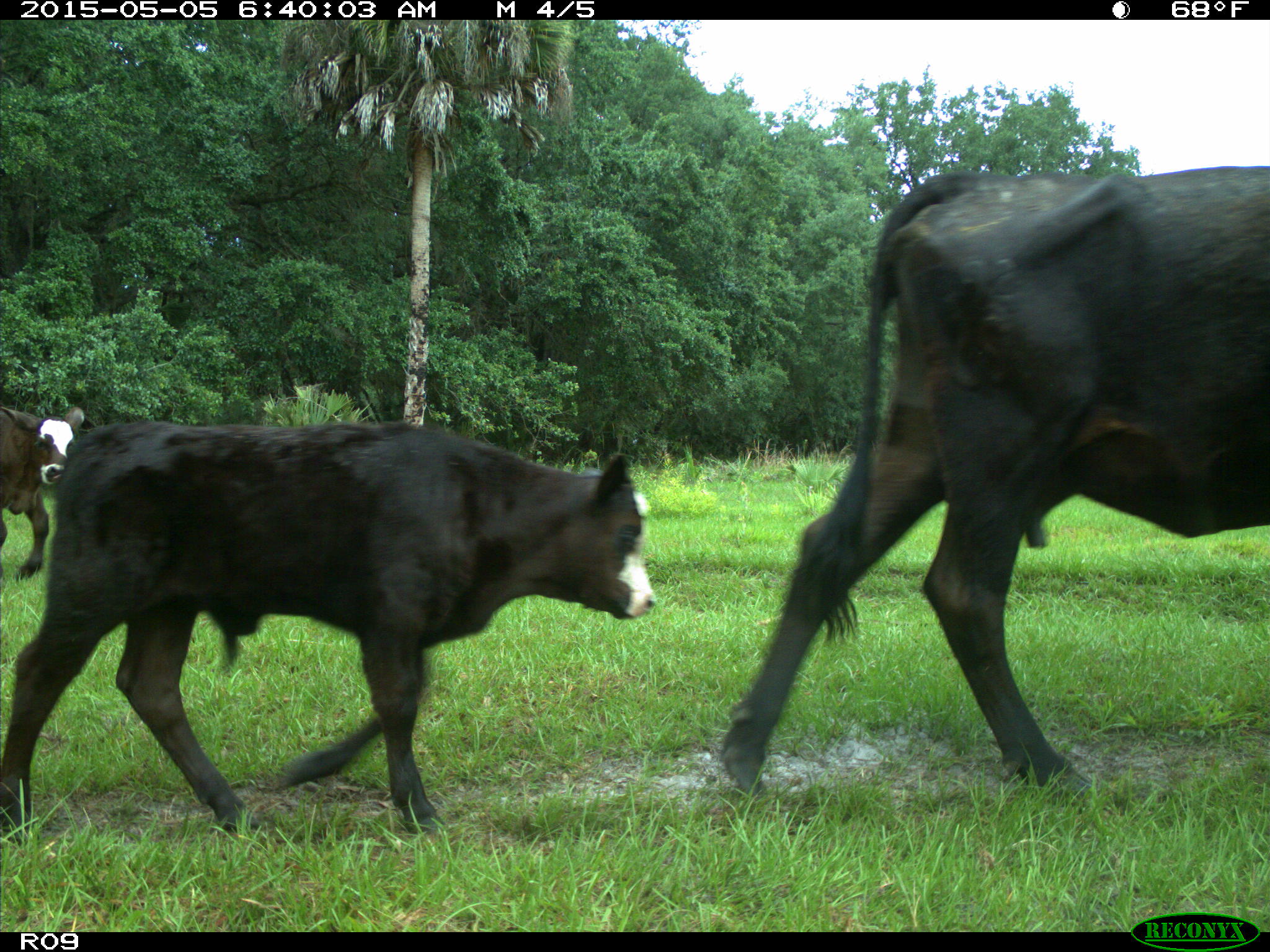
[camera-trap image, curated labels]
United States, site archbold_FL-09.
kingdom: Animalia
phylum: Chordata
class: Mammalia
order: Artiodactyla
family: Bovidae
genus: Bos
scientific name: Bos taurus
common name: domestic cow